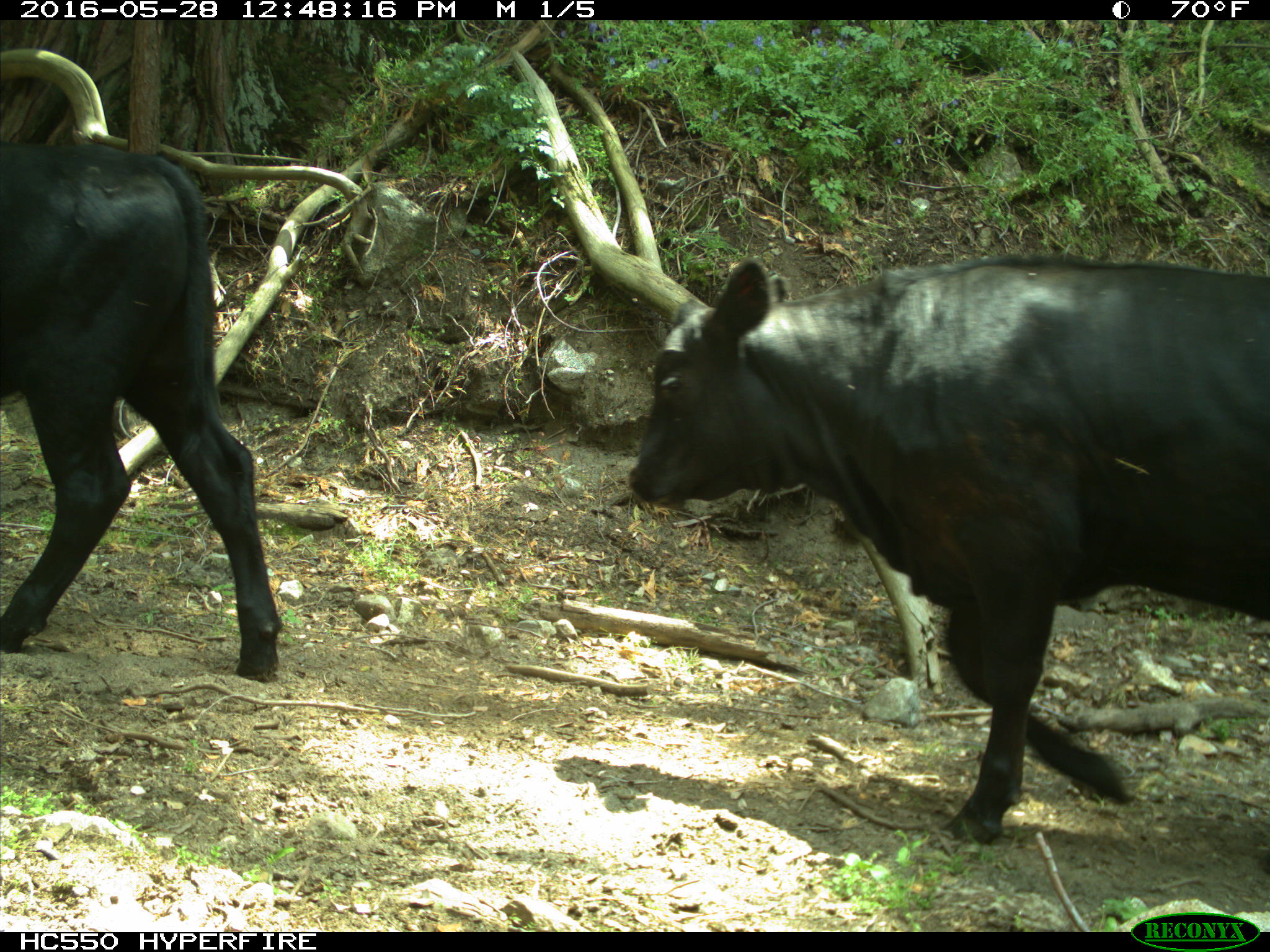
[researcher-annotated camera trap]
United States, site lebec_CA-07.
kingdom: Animalia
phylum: Chordata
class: Mammalia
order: Artiodactyla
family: Bovidae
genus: Bos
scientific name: Bos taurus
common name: domestic cow